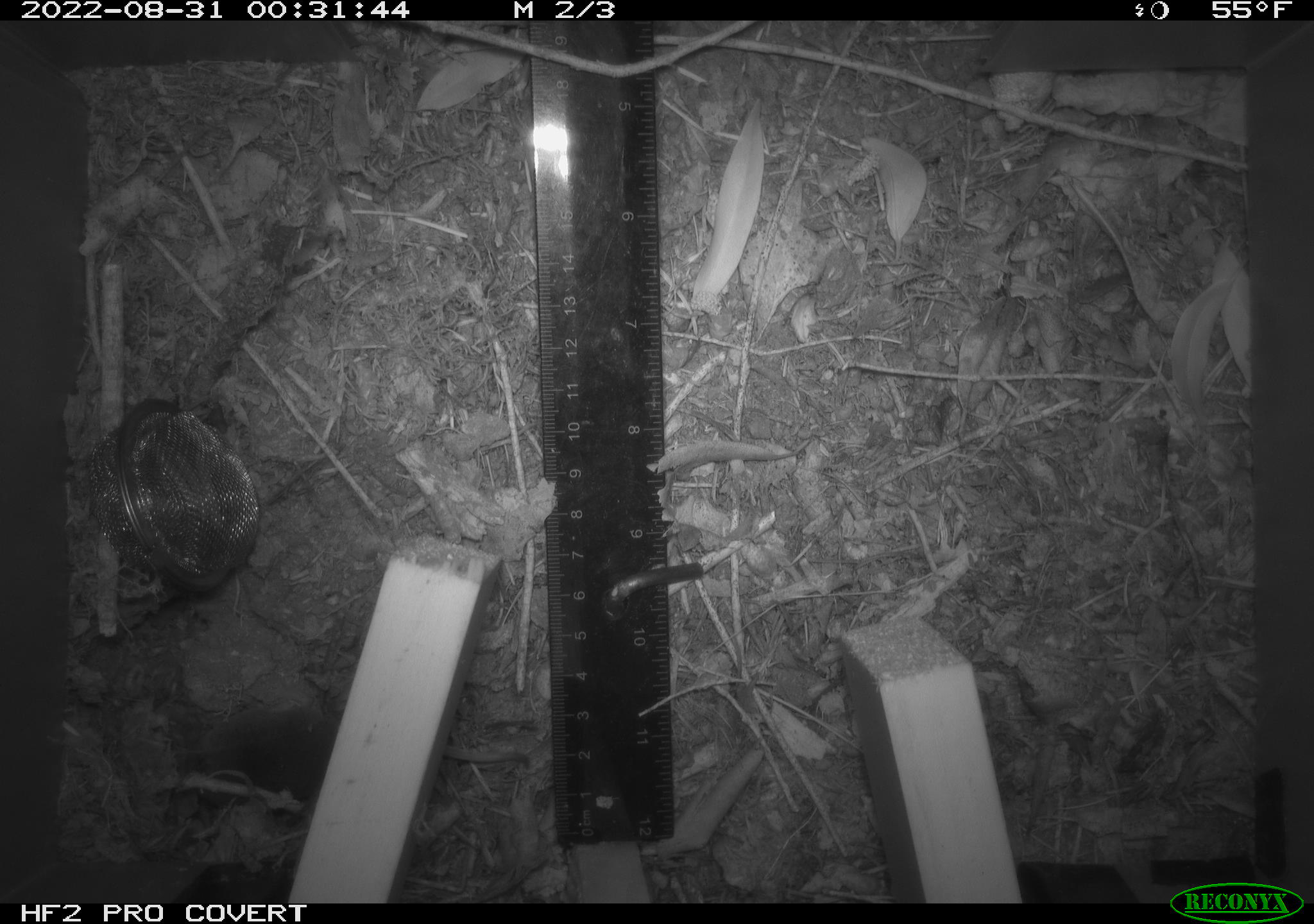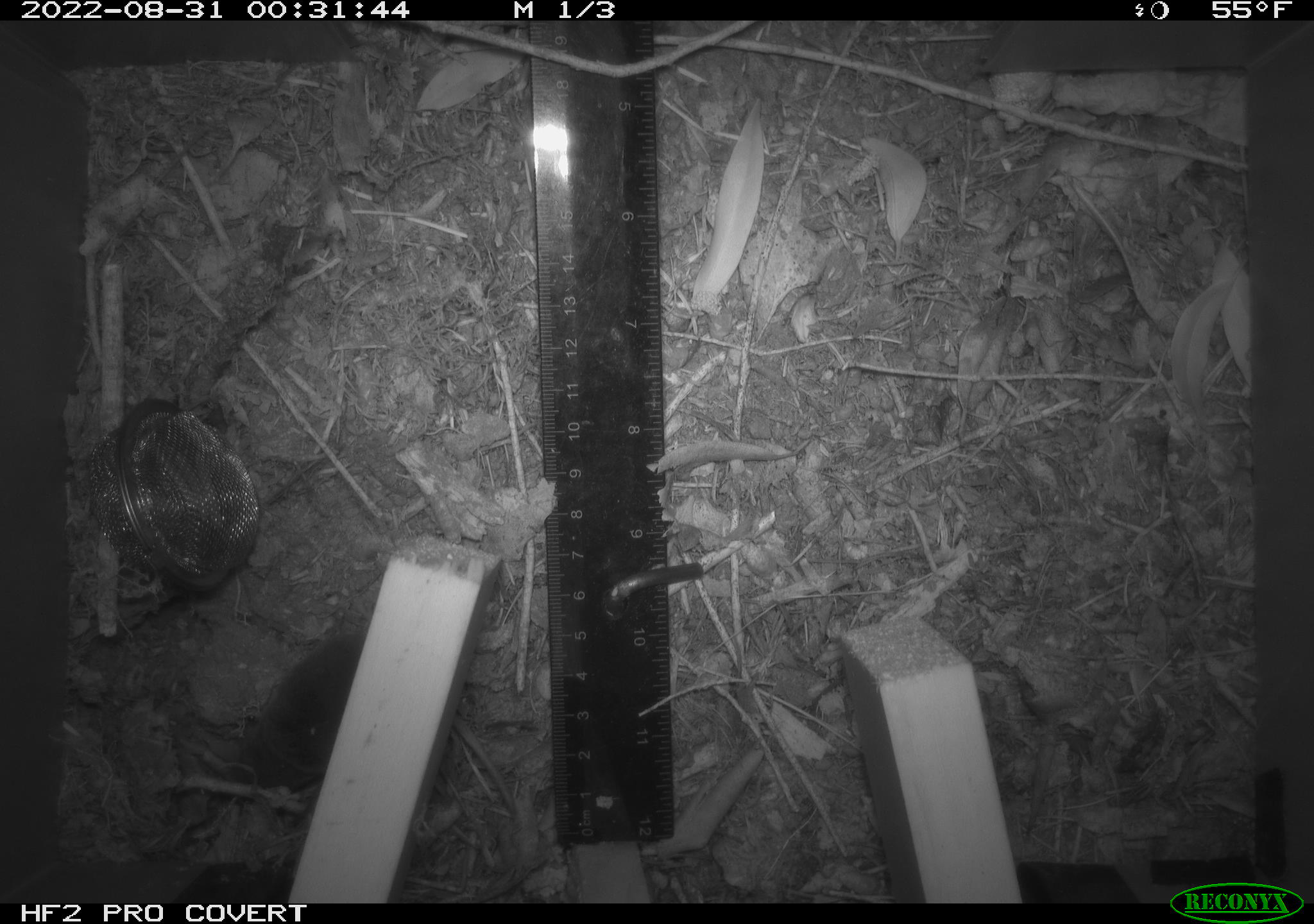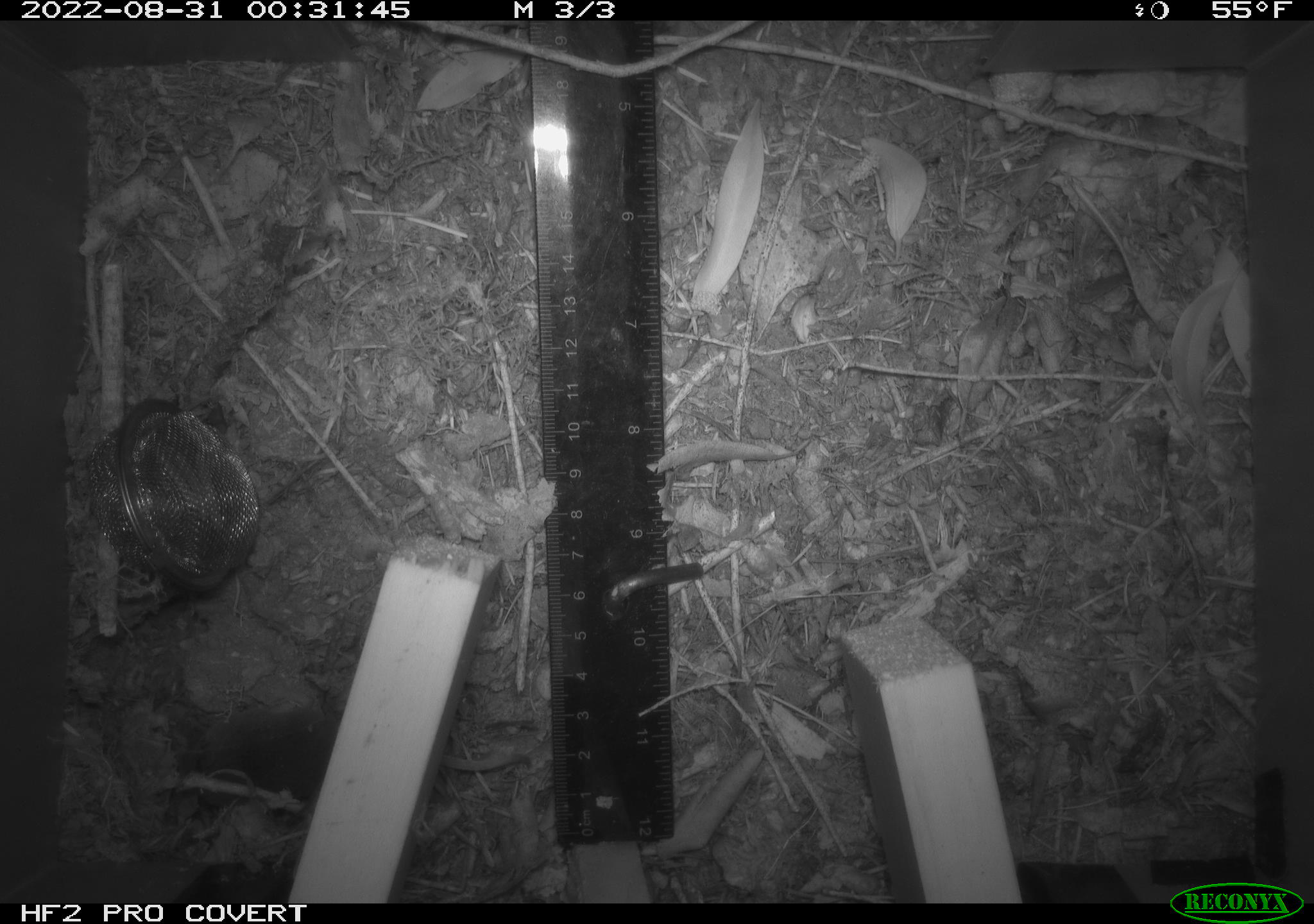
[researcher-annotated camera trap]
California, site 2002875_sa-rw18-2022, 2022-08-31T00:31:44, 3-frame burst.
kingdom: Animalia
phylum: Chordata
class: Mammalia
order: Eulipotyphla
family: Soricidae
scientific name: Soricidae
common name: shrews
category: soricidae family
Soricidae family (shrews) (Soricidae).